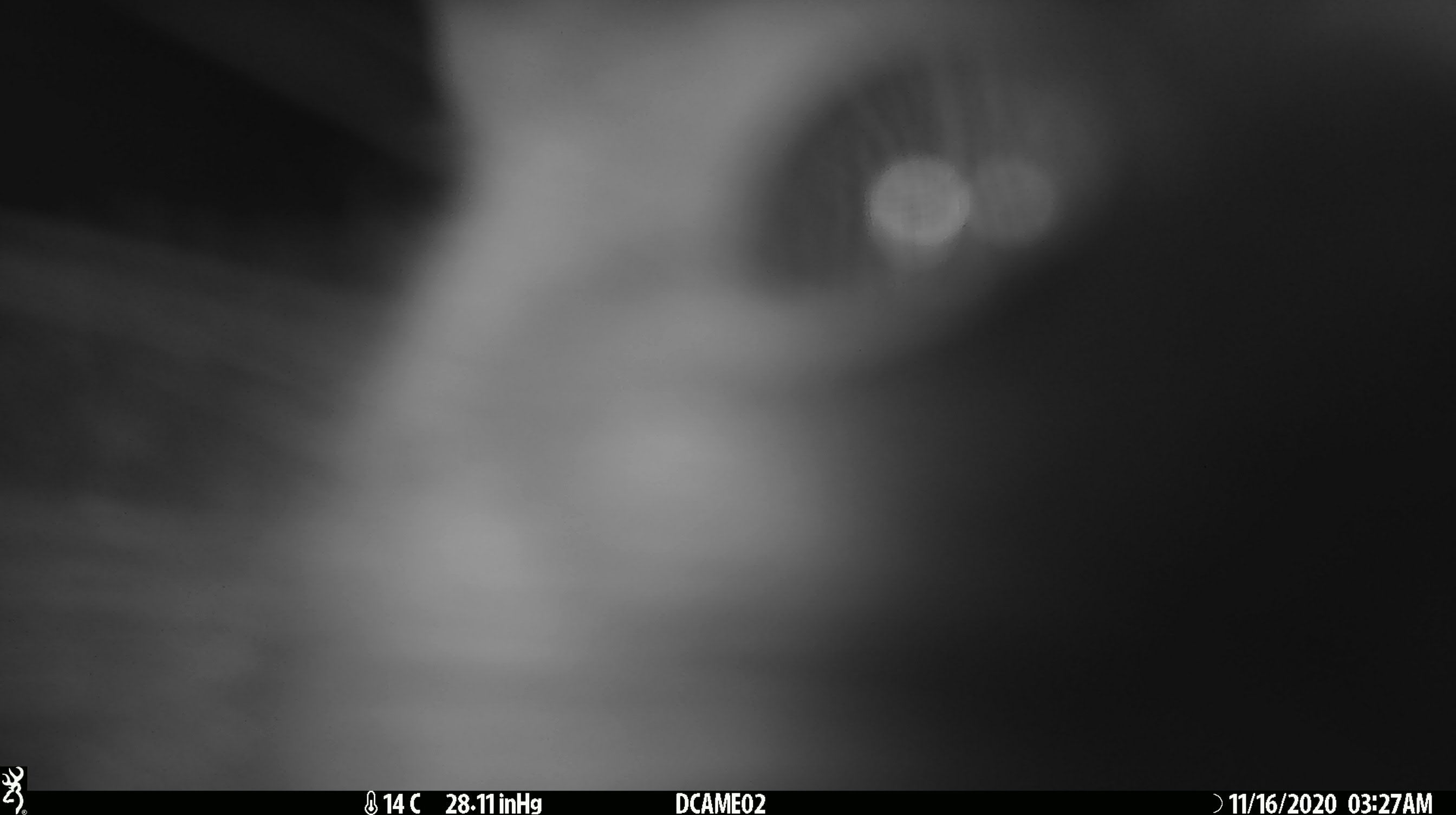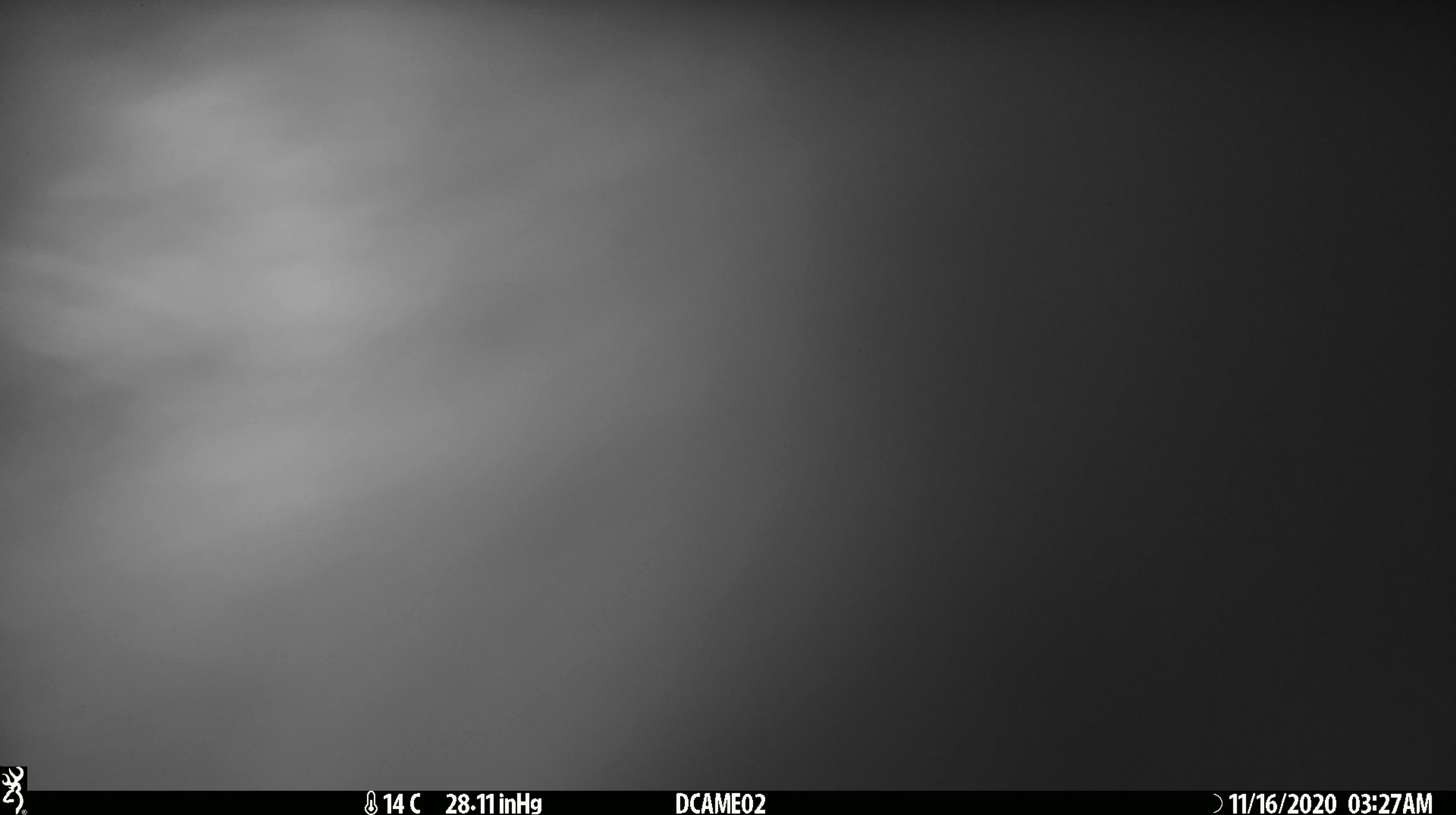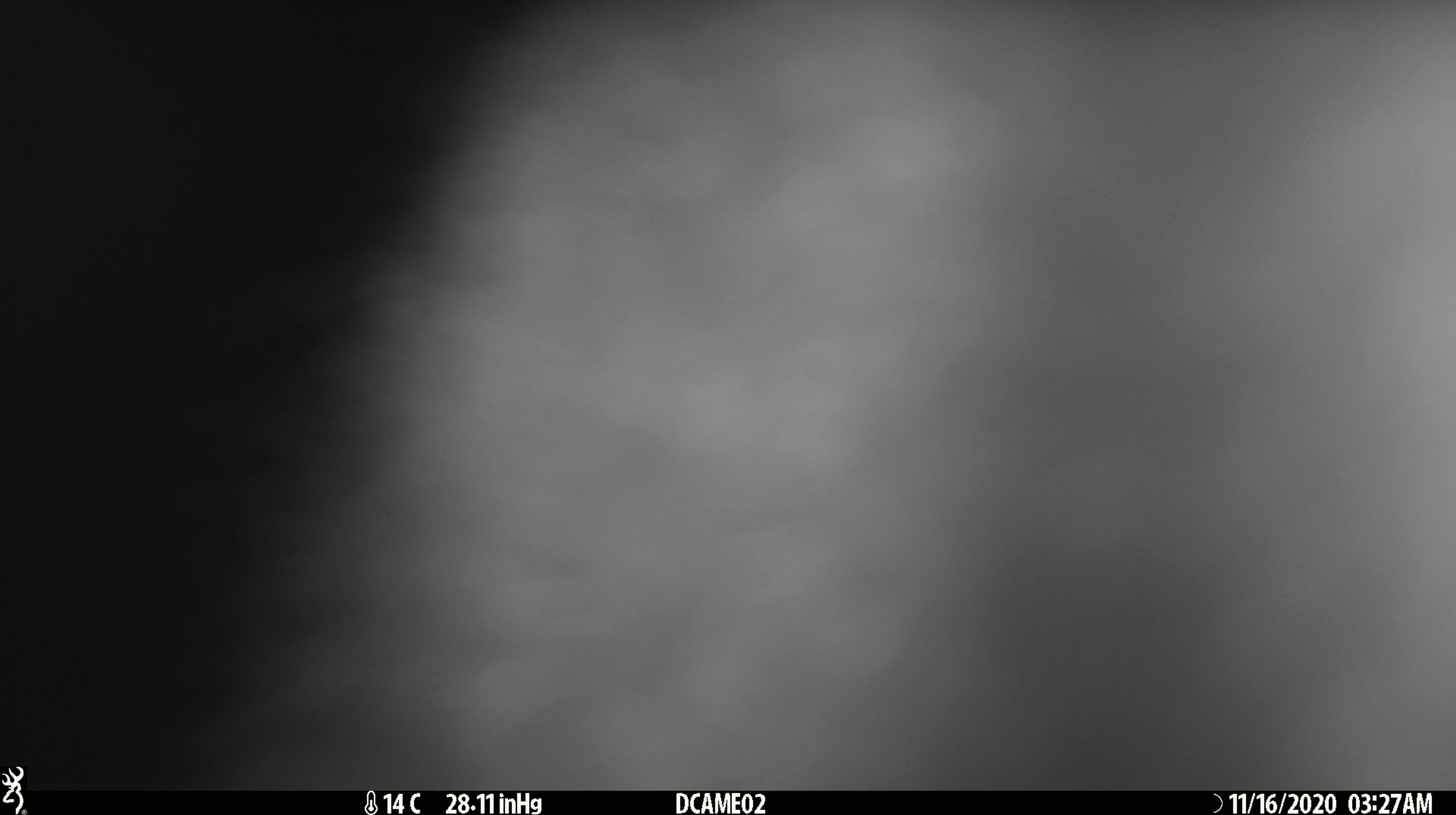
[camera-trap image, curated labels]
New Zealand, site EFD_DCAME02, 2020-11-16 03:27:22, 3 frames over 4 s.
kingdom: Animalia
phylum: Chordata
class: Mammalia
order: Diprotodontia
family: Phalangeridae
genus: Trichosurus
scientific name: Trichosurus vulpecula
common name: common brushtail possum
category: possum